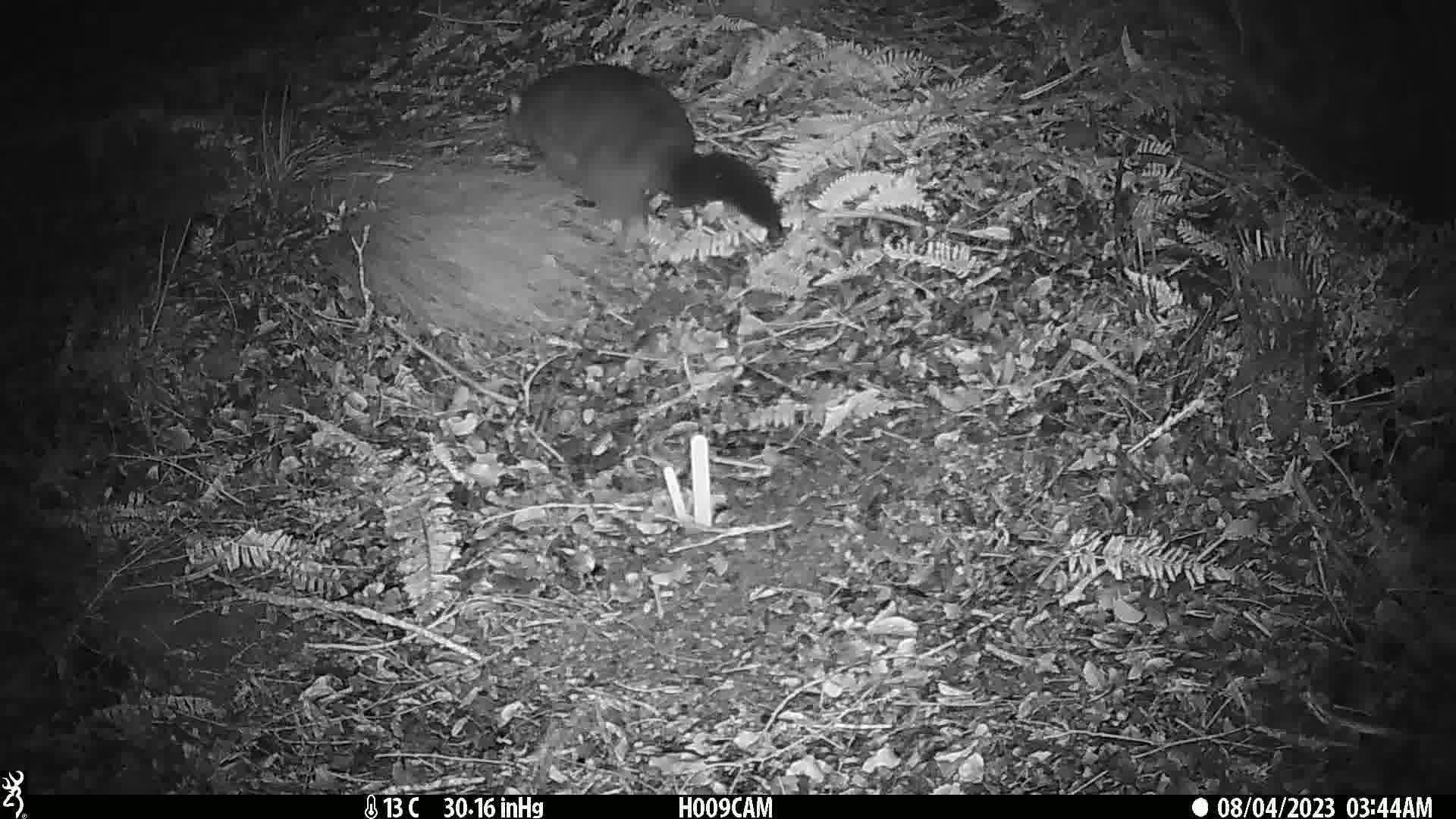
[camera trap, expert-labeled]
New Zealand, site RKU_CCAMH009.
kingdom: Animalia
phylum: Chordata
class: Mammalia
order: Diprotodontia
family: Phalangeridae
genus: Trichosurus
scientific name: Trichosurus vulpecula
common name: common brushtail possum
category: possum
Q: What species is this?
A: Possum (common brushtail possum) (Trichosurus vulpecula).